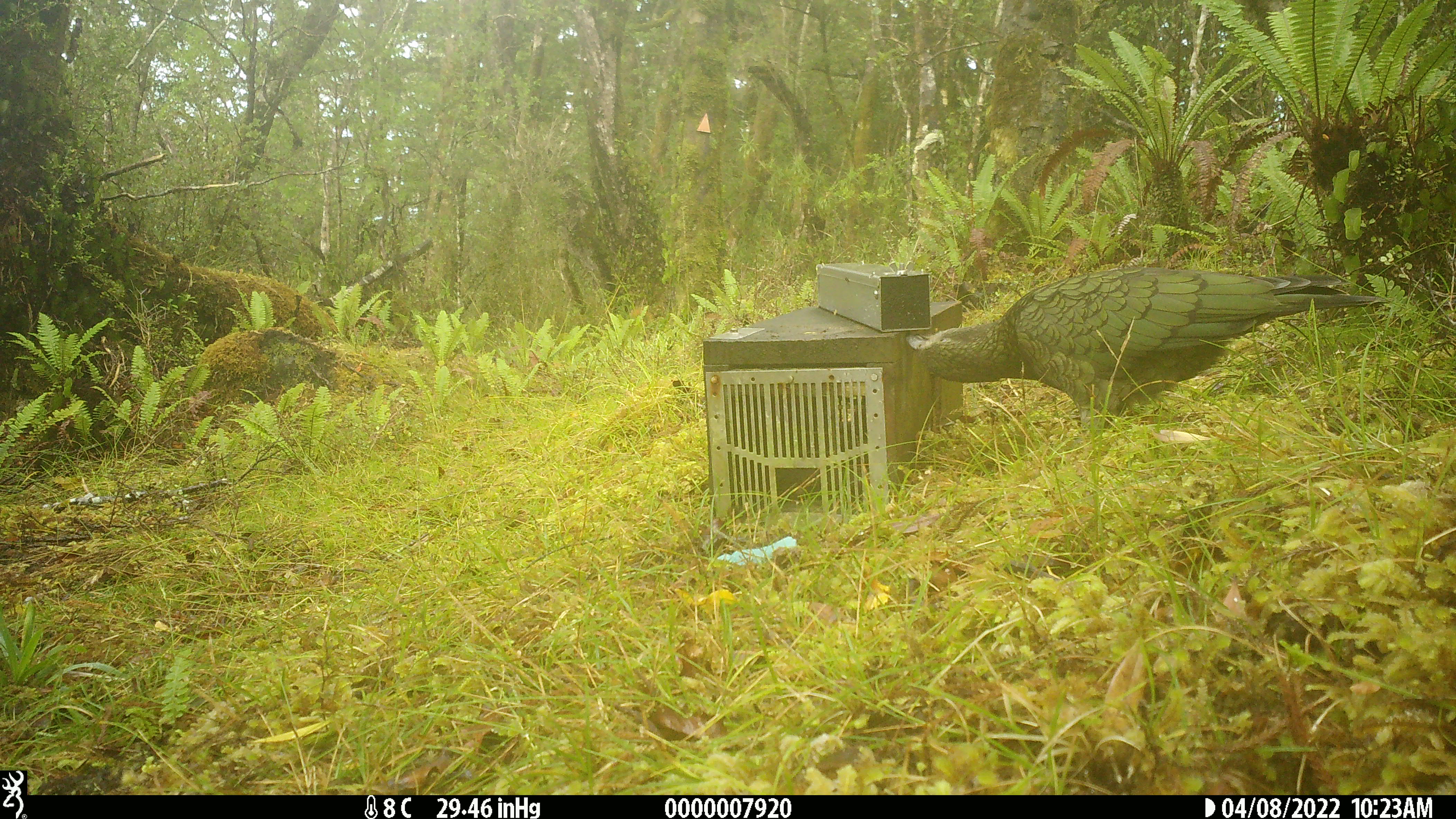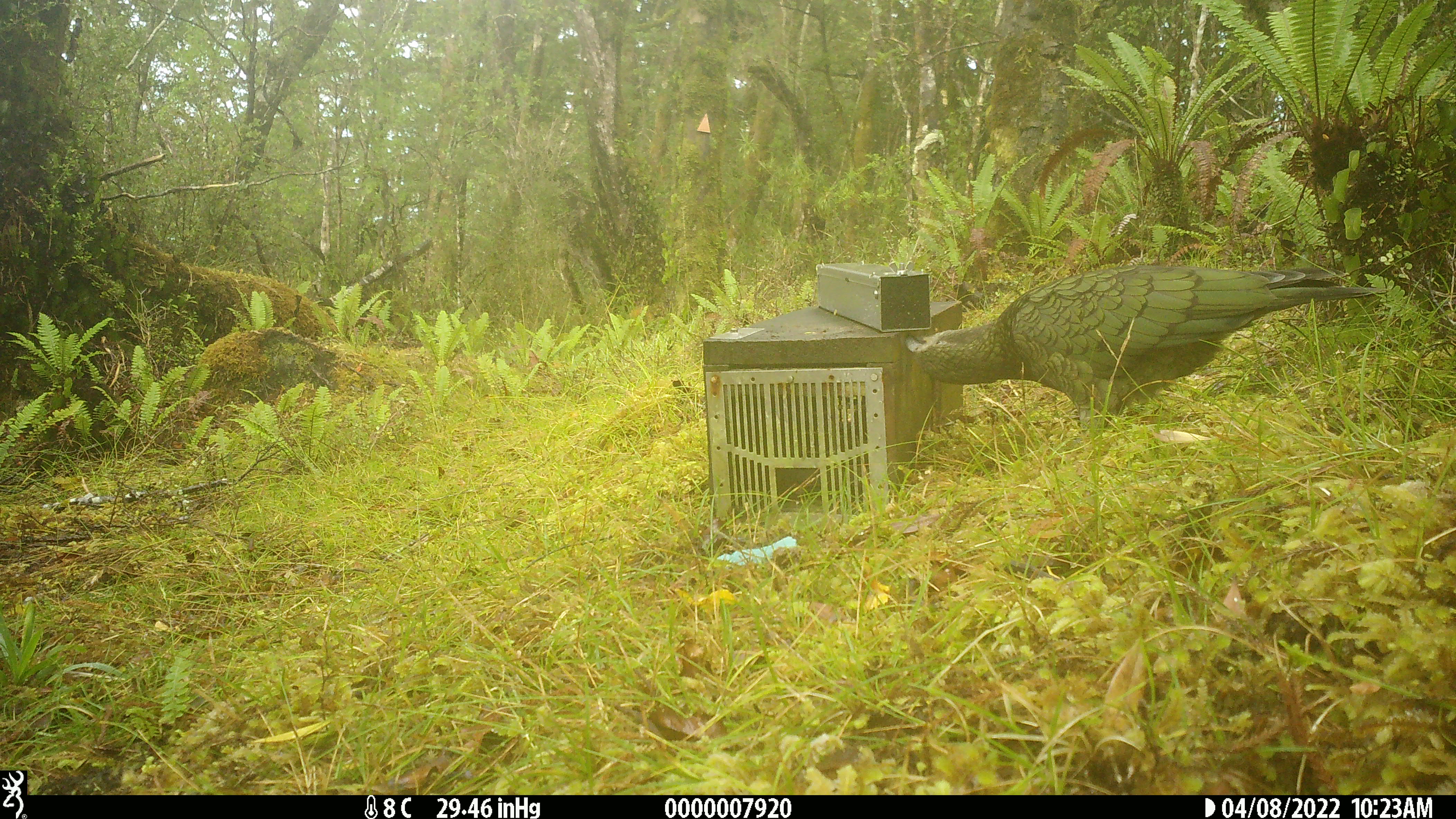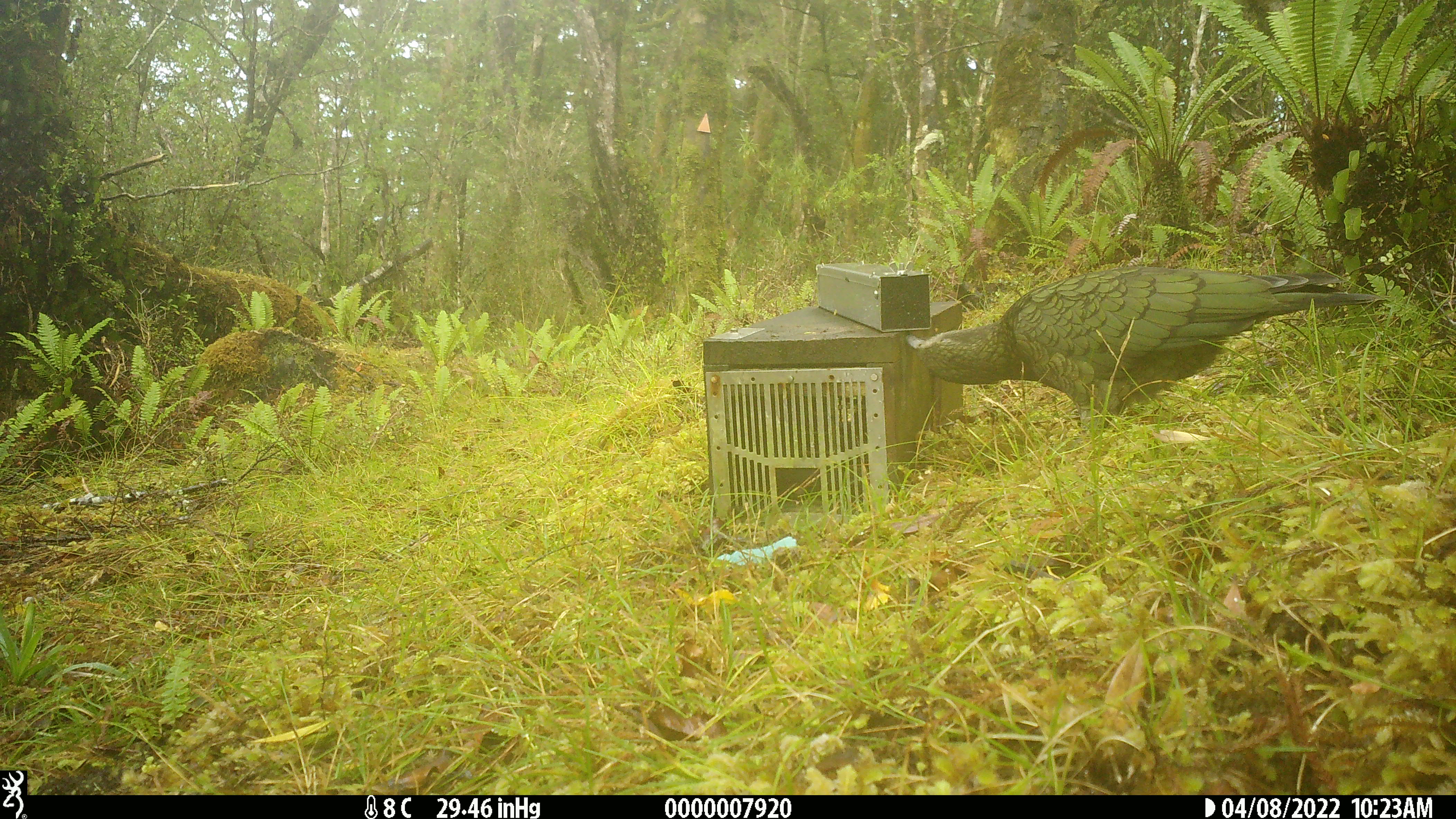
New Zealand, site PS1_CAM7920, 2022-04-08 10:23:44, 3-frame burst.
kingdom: Animalia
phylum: Chordata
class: Aves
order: Psittaciformes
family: Strigopidae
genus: Nestor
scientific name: Nestor notabilis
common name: kea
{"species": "kea (Nestor notabilis)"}